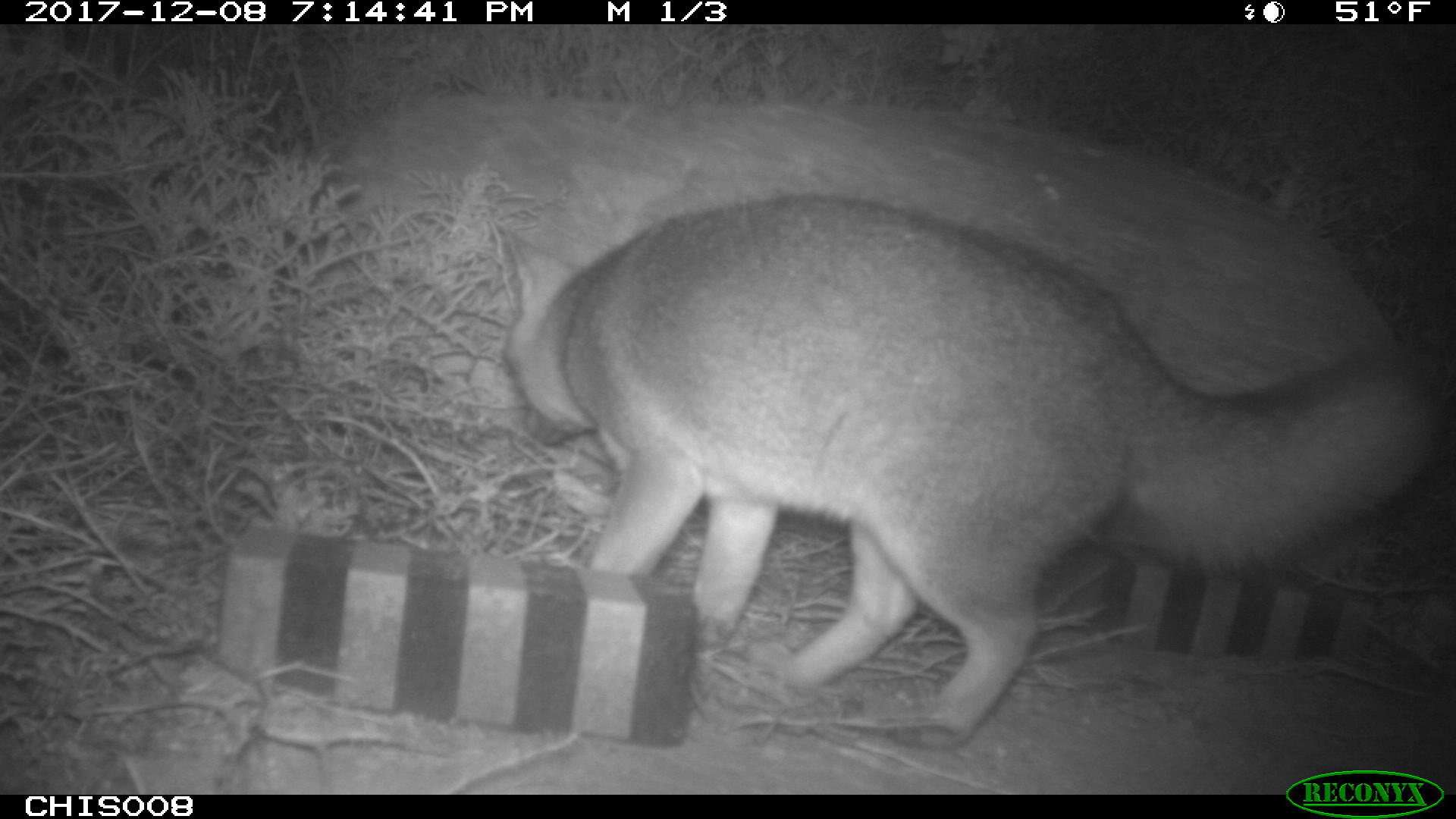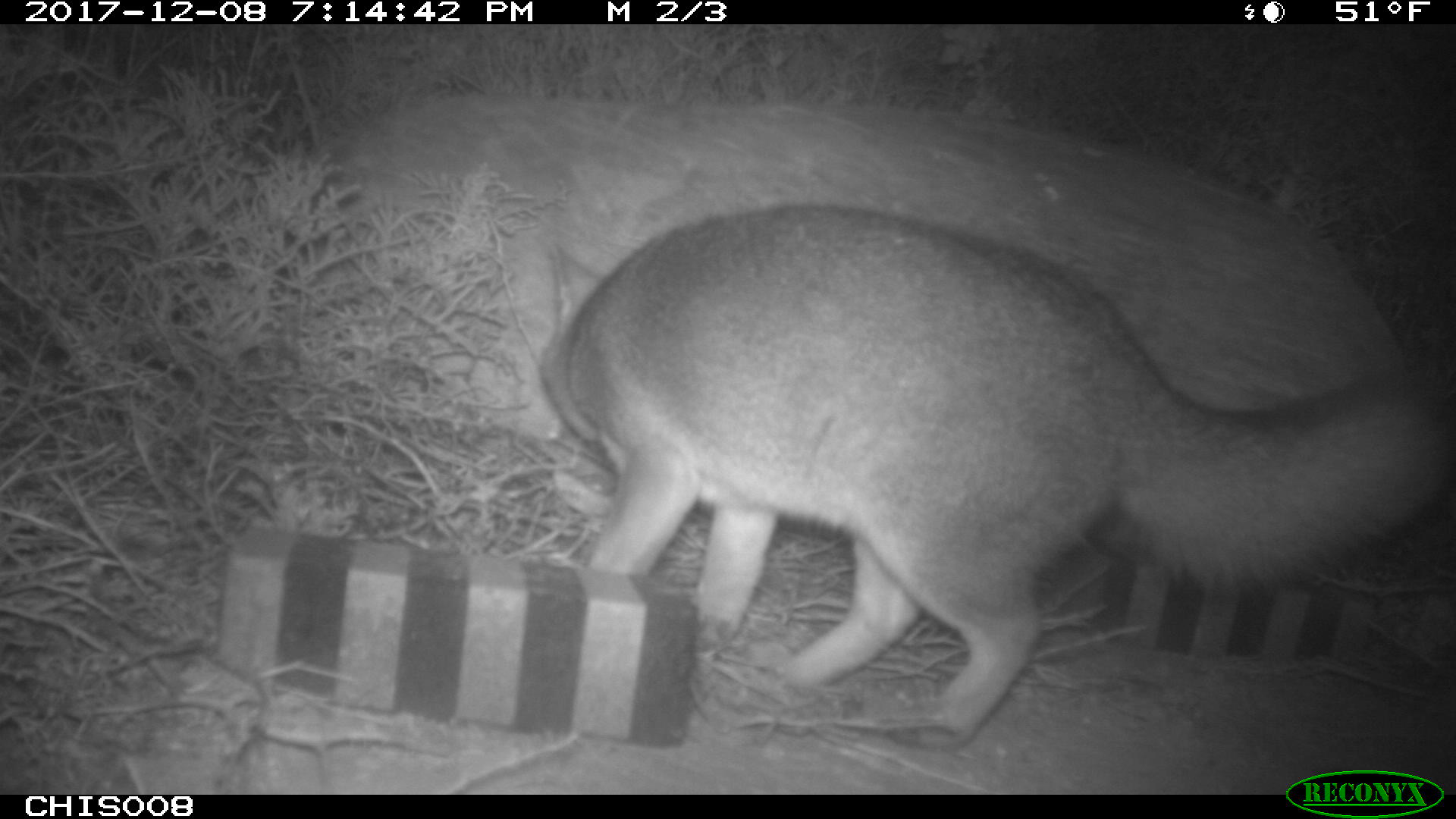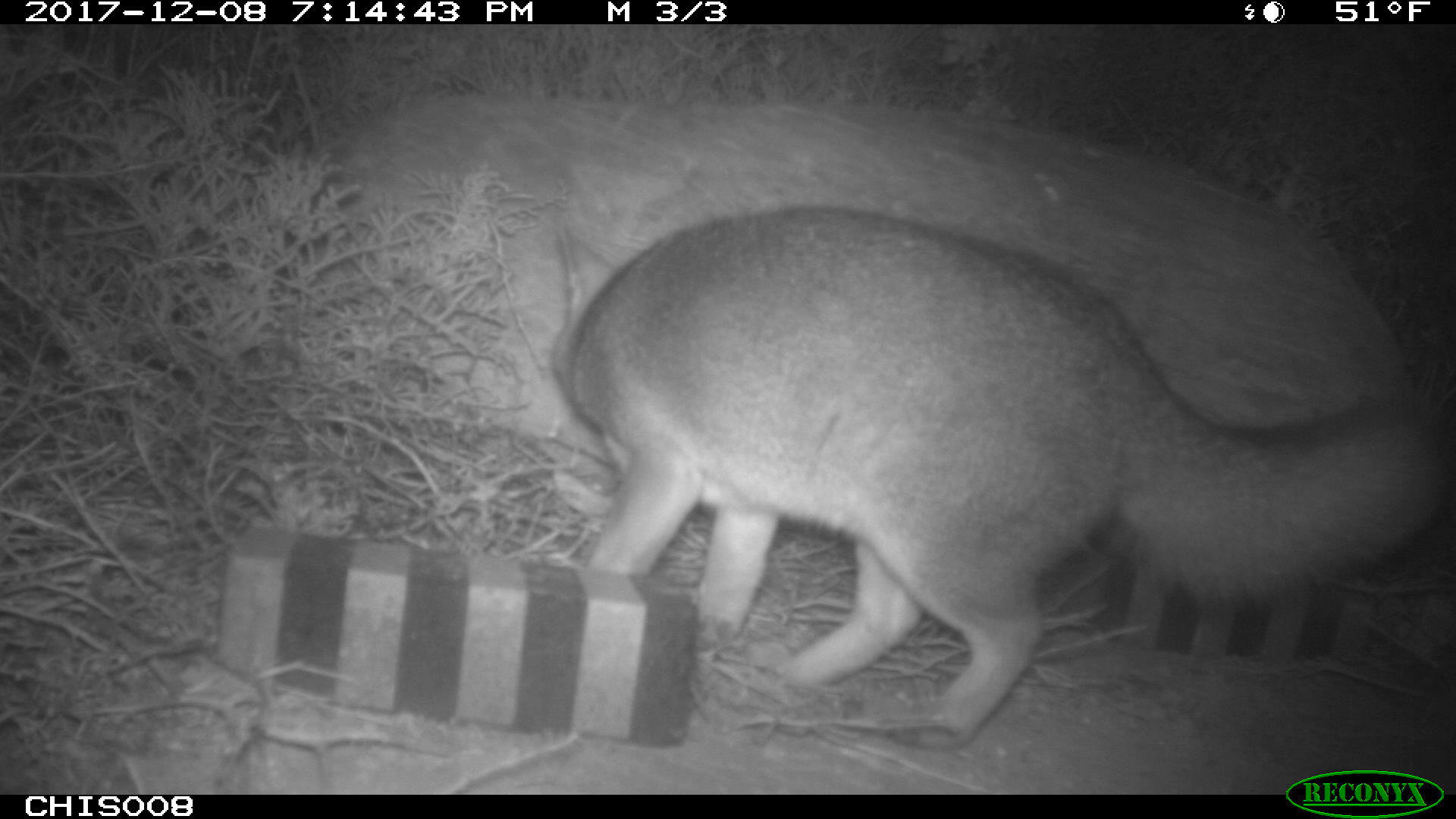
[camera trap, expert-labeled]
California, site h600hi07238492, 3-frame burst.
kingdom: Animalia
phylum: Chordata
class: Mammalia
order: Carnivora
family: Canidae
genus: Urocyon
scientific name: Urocyon littoralis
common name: island fox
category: fox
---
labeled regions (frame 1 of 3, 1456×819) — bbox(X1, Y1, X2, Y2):
fox: bbox(491, 193, 1446, 745)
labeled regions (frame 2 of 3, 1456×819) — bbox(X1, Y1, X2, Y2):
fox: bbox(534, 199, 1450, 748)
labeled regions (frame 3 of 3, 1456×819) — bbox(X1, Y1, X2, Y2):
fox: bbox(548, 203, 1455, 751)